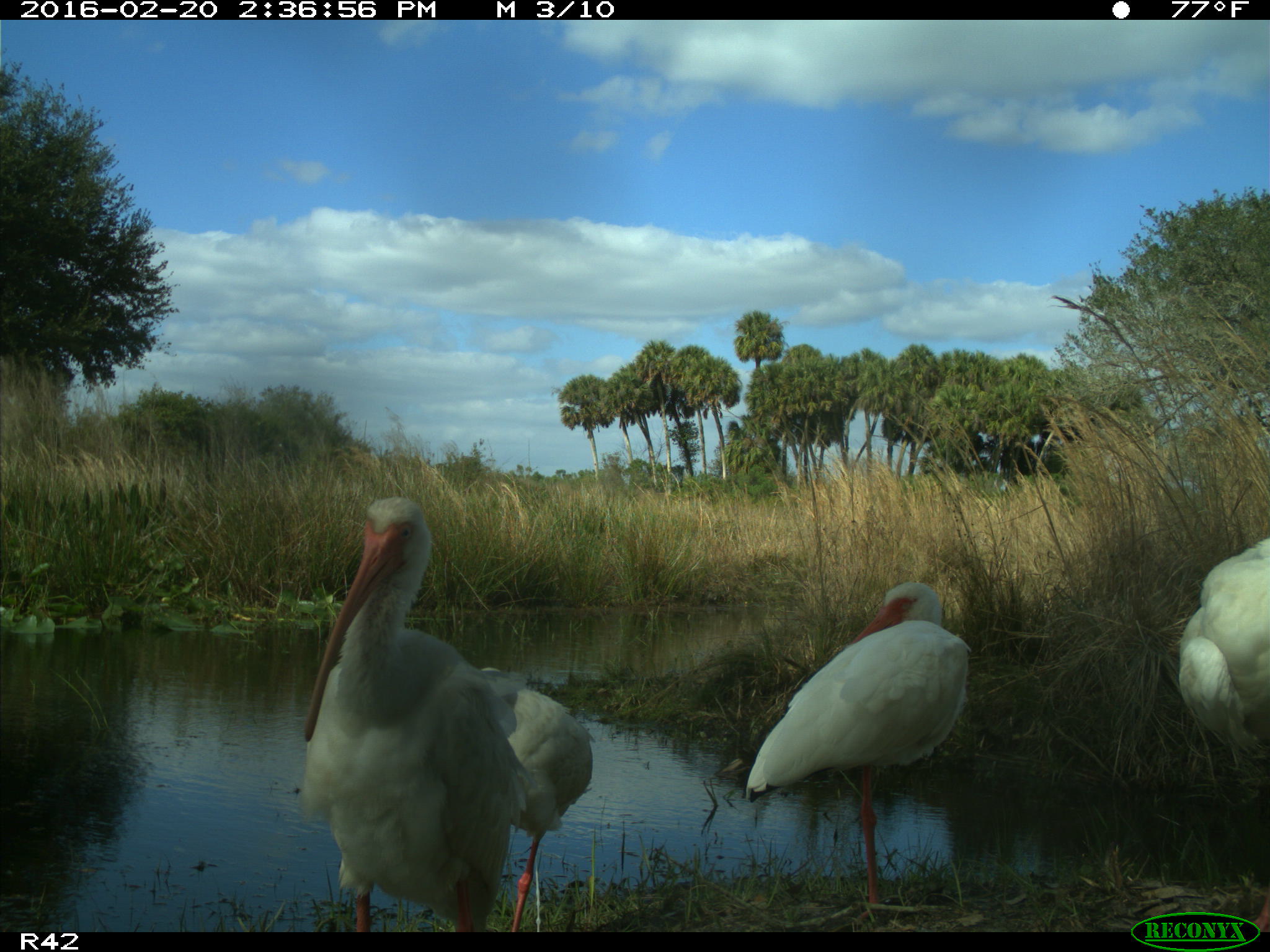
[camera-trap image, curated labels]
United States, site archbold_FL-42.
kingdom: Animalia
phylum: Chordata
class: Aves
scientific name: Aves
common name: birds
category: unidentified bird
Unidentified bird (birds) (Aves).